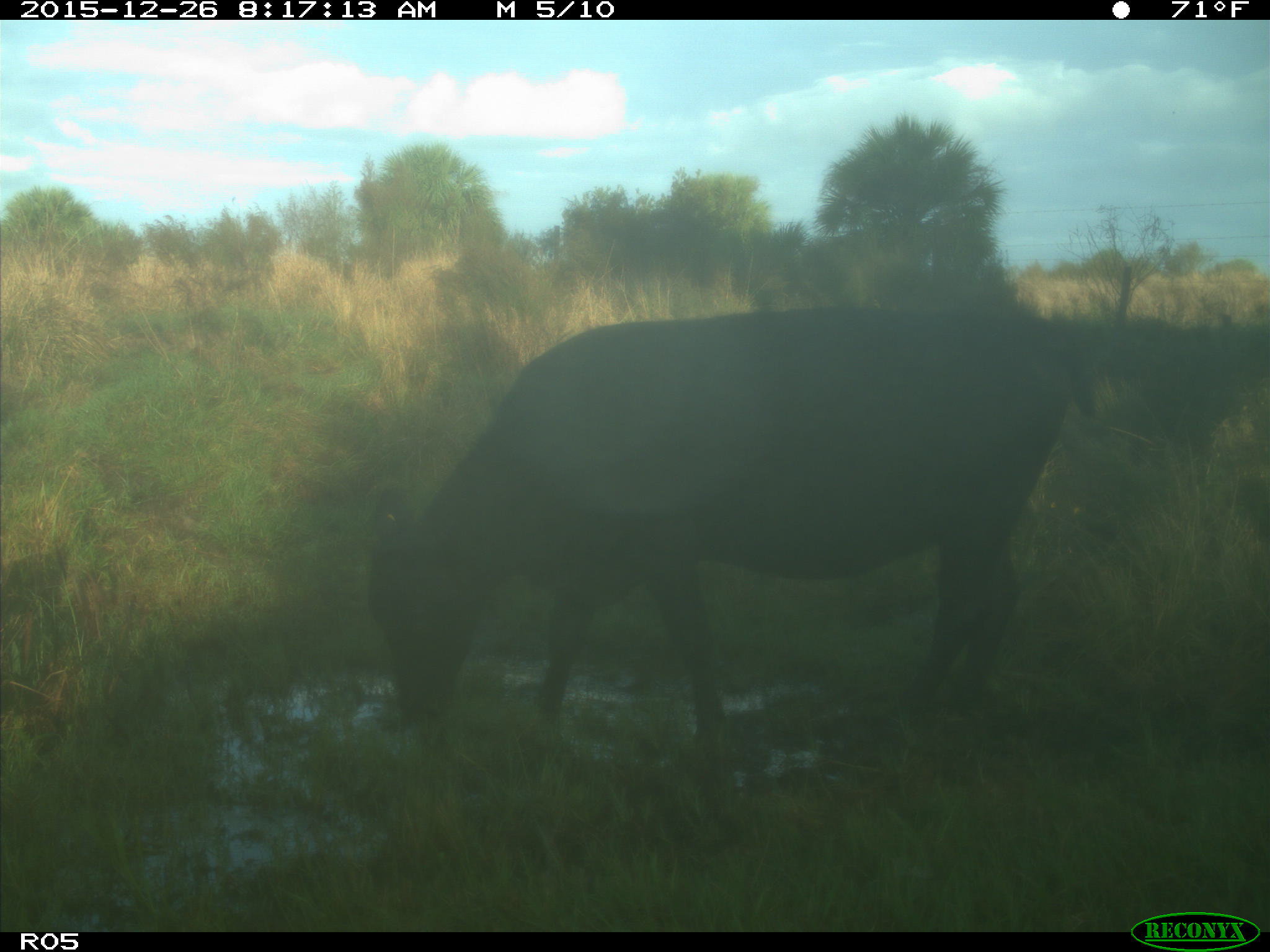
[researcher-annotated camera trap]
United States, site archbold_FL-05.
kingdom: Animalia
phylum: Chordata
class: Mammalia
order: Artiodactyla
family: Bovidae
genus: Bos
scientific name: Bos taurus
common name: domestic cow